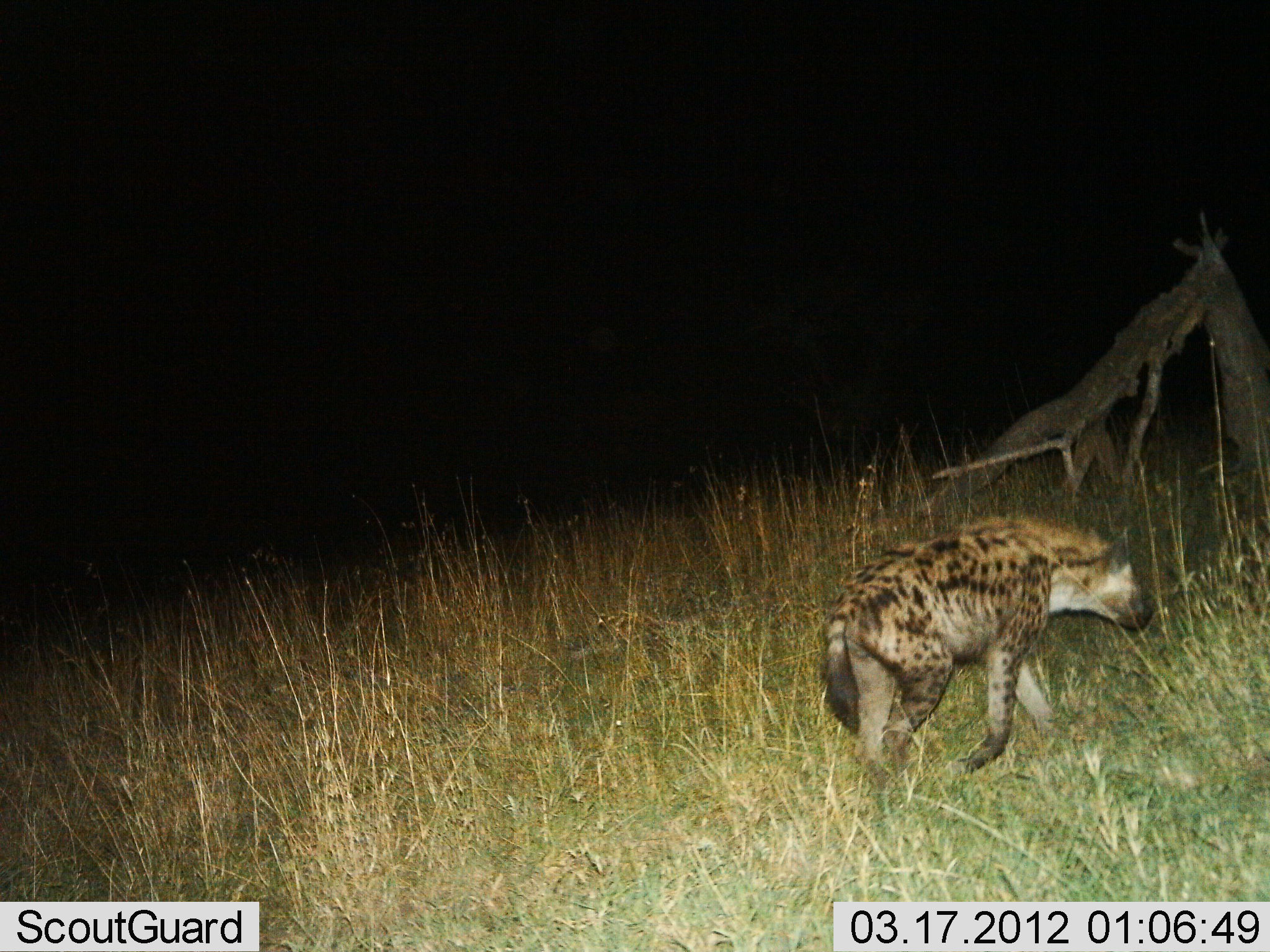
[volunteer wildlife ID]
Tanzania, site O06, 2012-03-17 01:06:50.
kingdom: Animalia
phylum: Chordata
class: Mammalia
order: Carnivora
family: Hyaenidae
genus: Crocuta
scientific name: Crocuta crocuta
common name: spotted hyena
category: hyenaspotted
Hyenaspotted (spotted hyena) (Crocuta crocuta), count 1. Behavior (volunteer vote fractions): standing 10%, resting 0%, moving 95%, interacting 0%. Young present (vote fraction): 0%. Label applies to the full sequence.